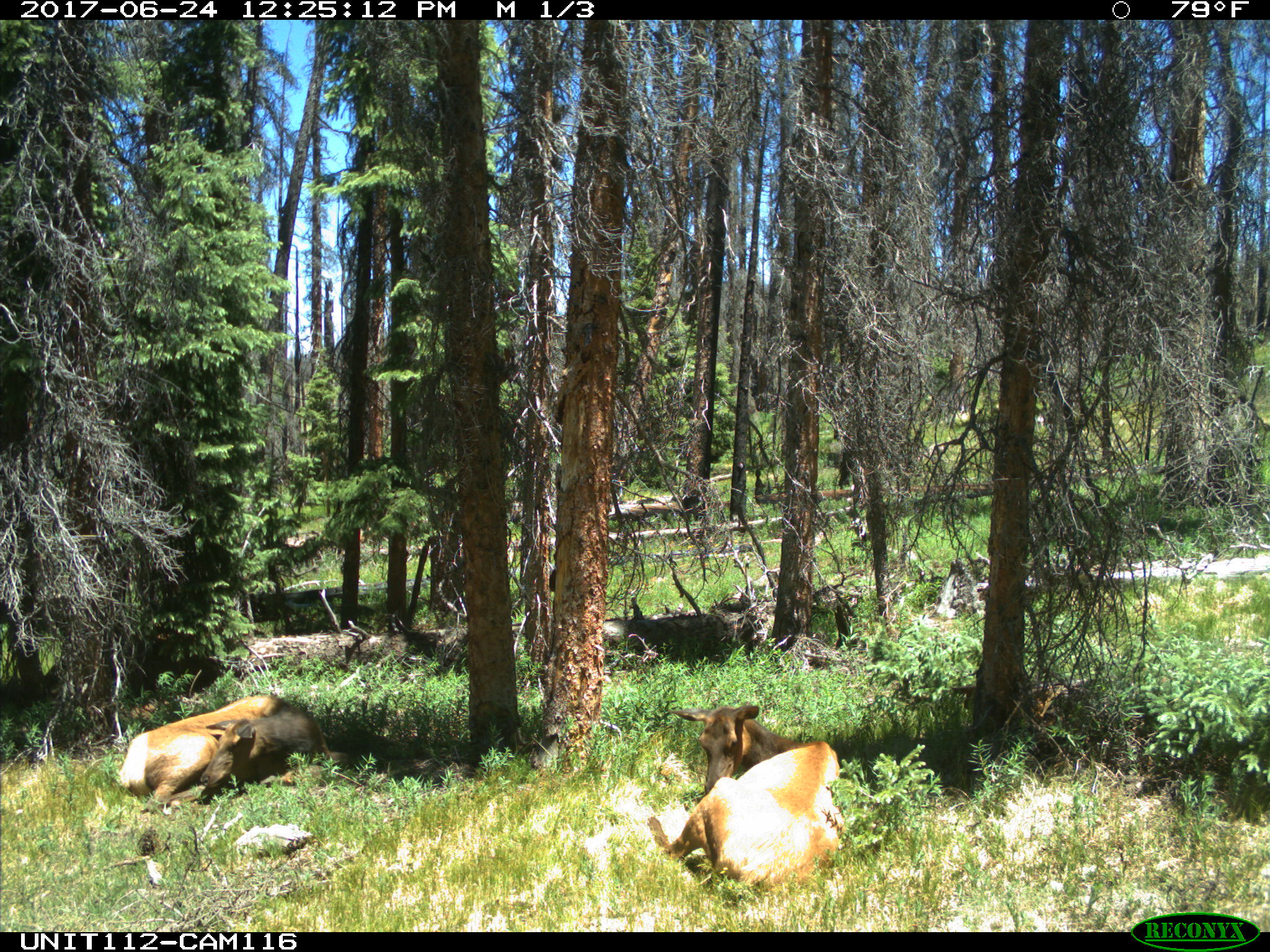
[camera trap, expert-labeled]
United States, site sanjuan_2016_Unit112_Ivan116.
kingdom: Animalia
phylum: Chordata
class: Mammalia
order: Artiodactyla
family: Cervidae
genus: Cervus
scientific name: Cervus elaphus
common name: red deer